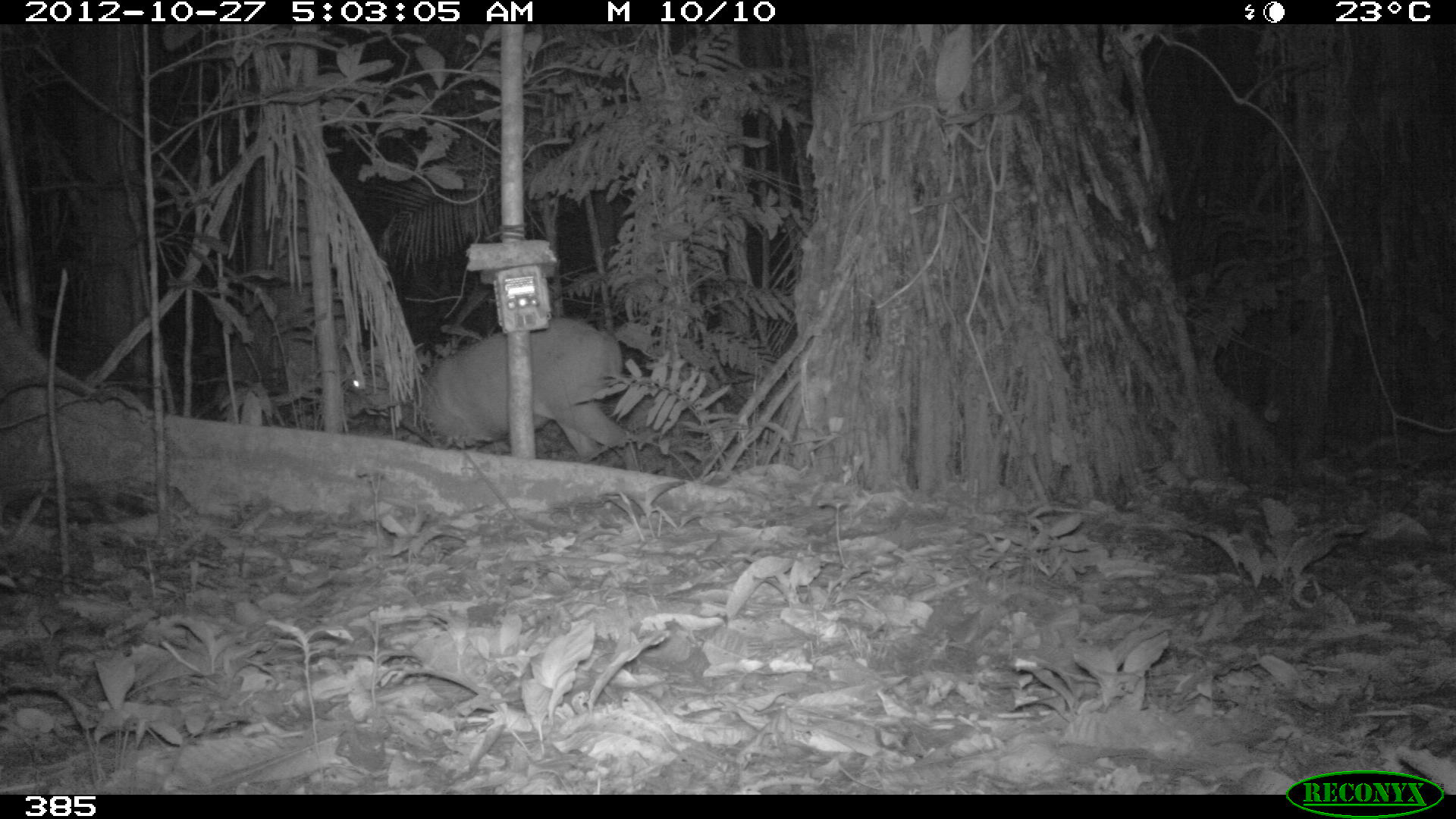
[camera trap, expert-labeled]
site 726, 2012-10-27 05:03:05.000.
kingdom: Animalia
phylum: Chordata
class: Mammalia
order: Artiodactyla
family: Cervidae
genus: Mazama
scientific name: Mazama americana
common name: red brocket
Mazama americana (red brocket).